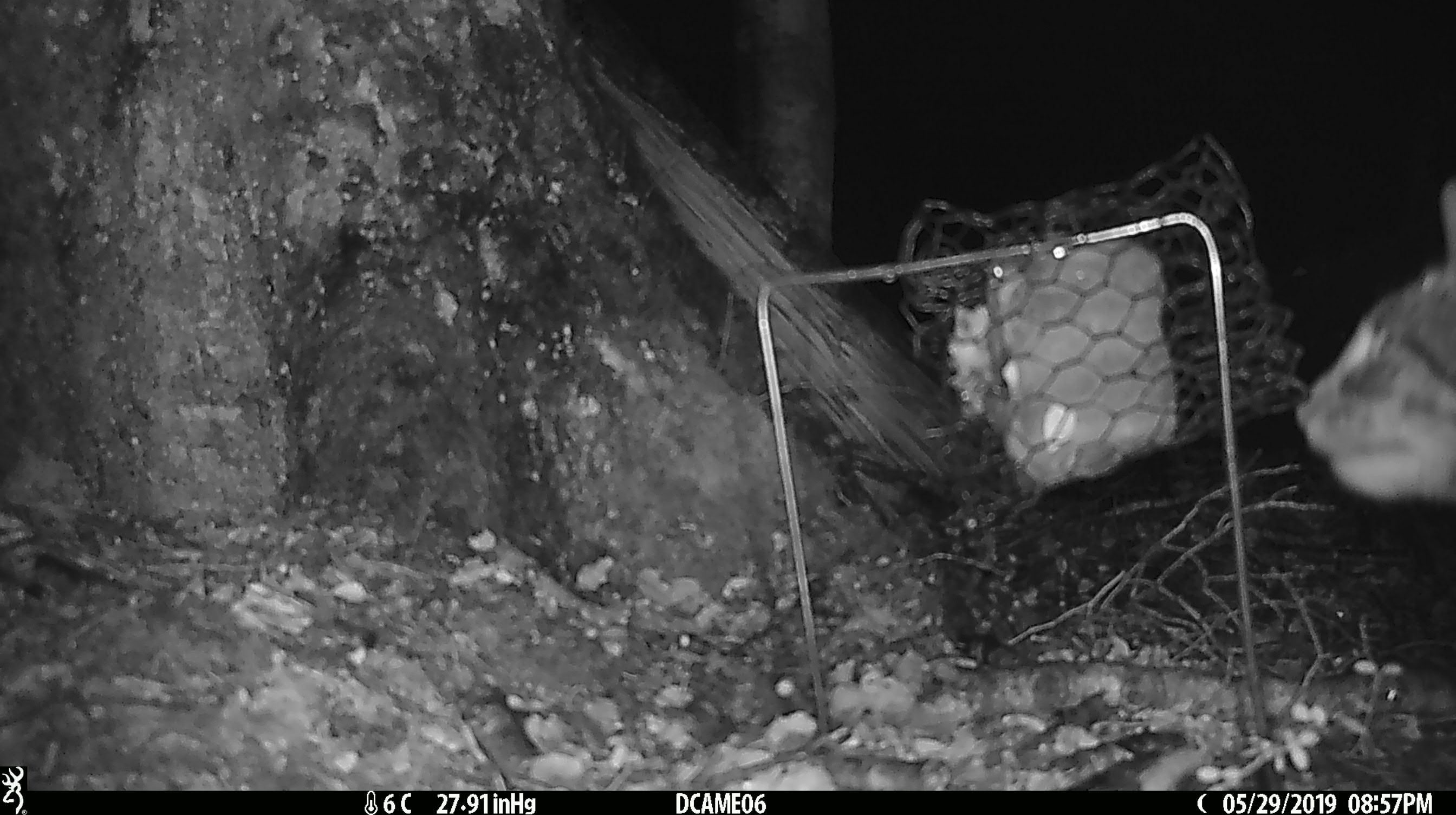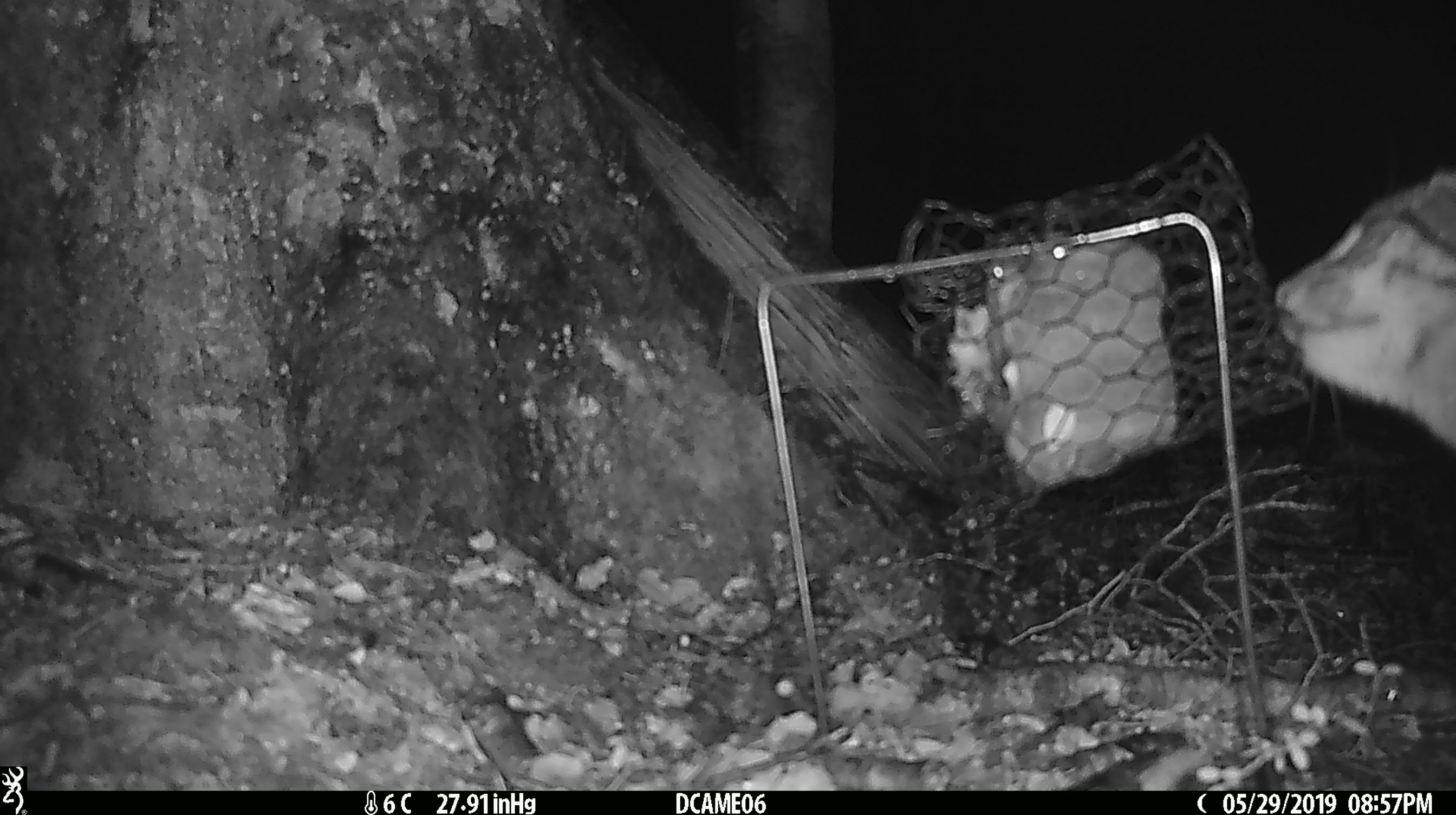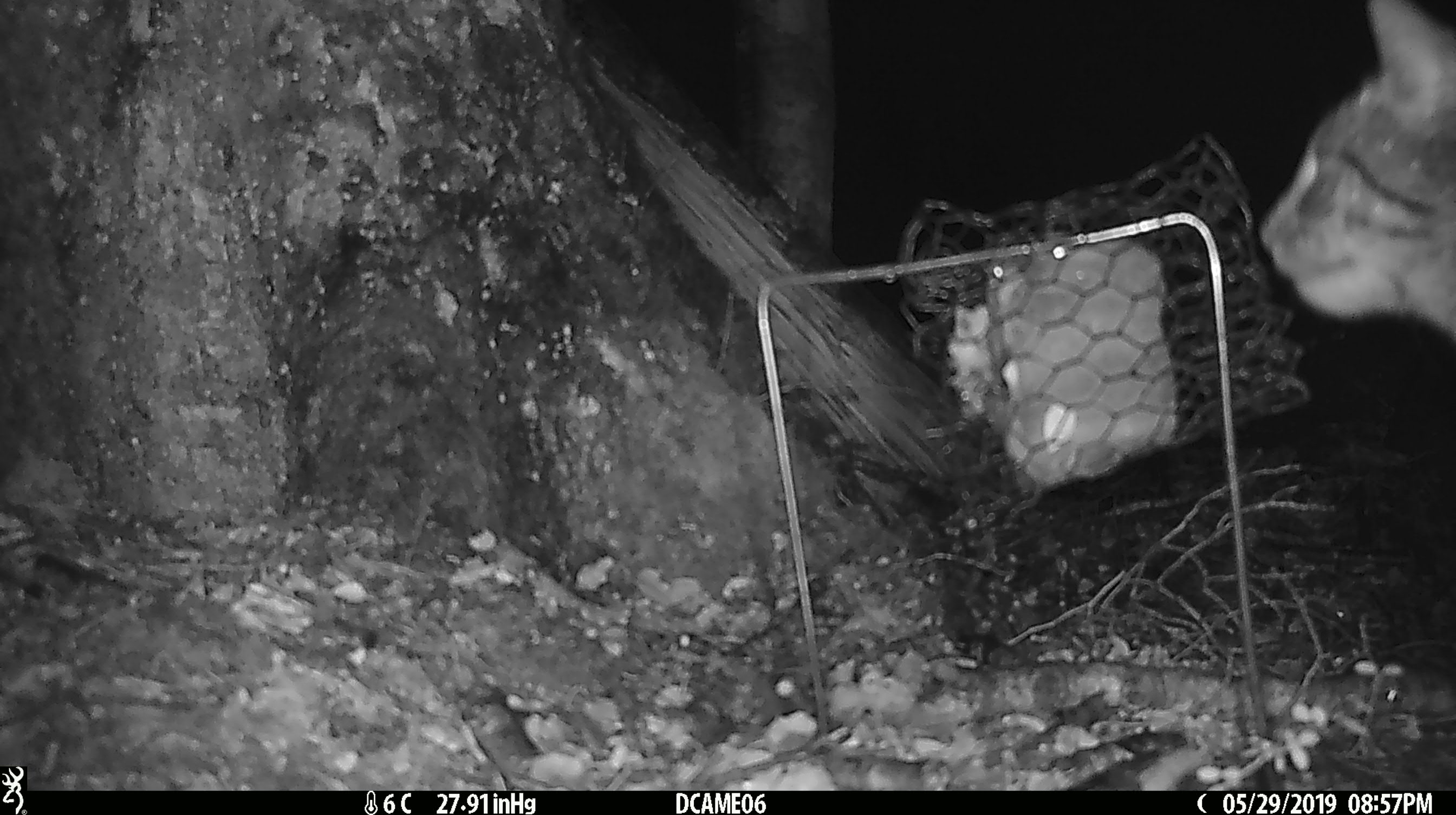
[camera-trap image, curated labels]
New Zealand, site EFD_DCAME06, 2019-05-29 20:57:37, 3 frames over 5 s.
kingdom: Animalia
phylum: Chordata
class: Mammalia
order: Carnivora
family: Felidae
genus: Felis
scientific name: Felis catus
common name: domestic cat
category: cat